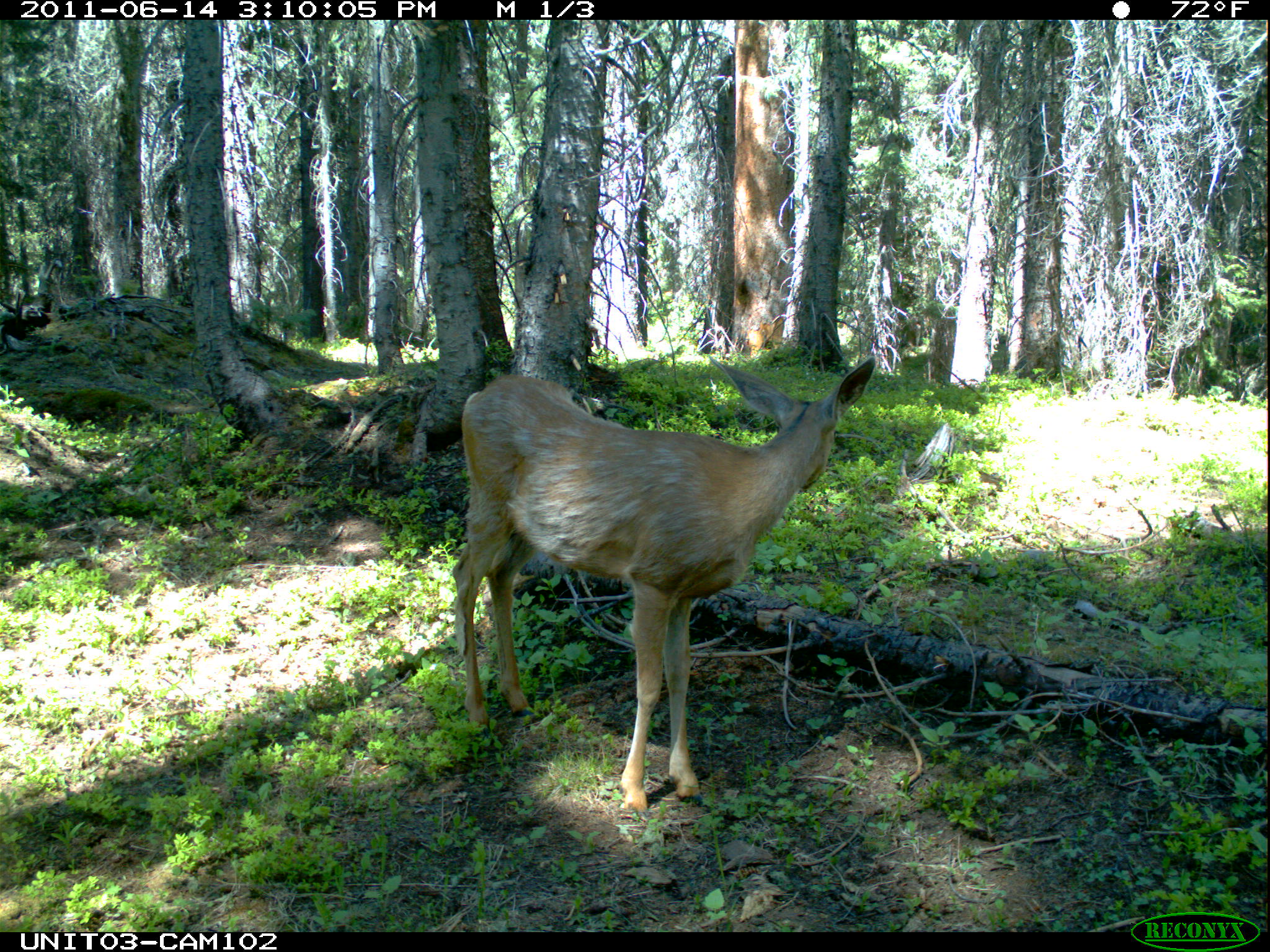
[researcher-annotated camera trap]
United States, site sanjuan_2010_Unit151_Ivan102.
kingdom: Animalia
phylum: Chordata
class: Mammalia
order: Artiodactyla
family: Cervidae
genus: Odocoileus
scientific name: Odocoileus hemionus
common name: mule deer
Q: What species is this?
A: Odocoileus hemionus (mule deer).